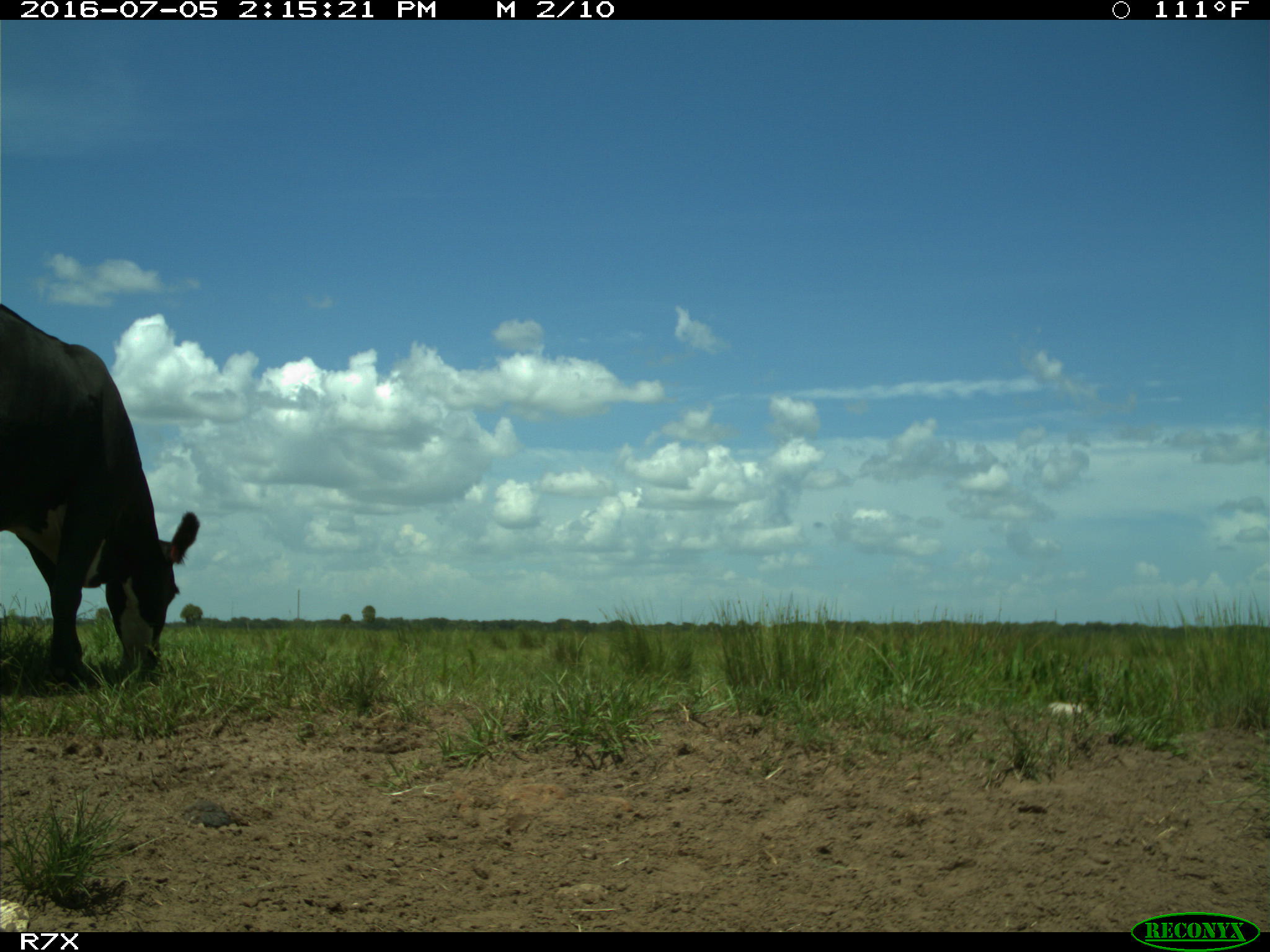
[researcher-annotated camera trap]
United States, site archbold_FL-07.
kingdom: Animalia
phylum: Chordata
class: Mammalia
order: Artiodactyla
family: Bovidae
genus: Bos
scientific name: Bos taurus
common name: domestic cow